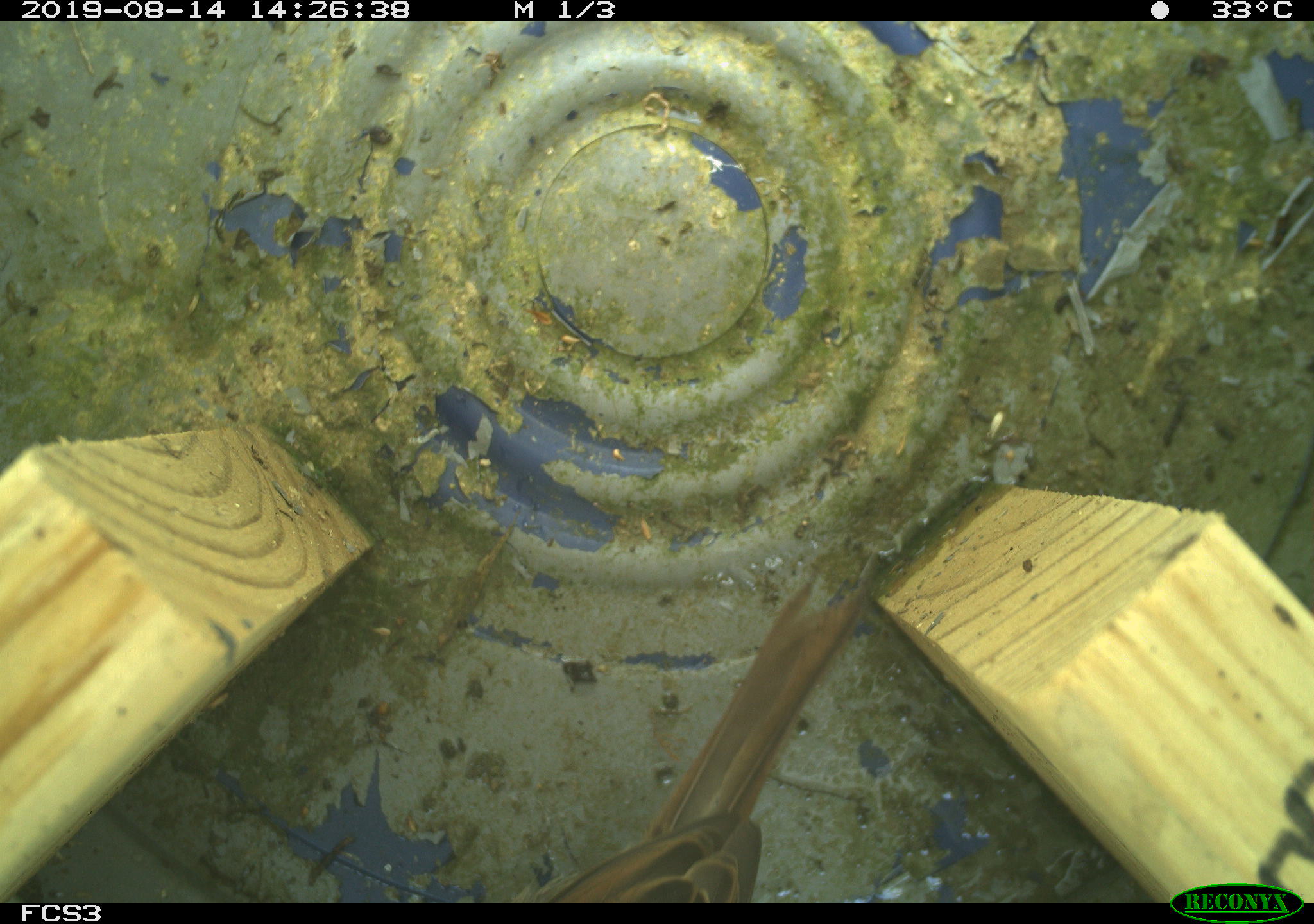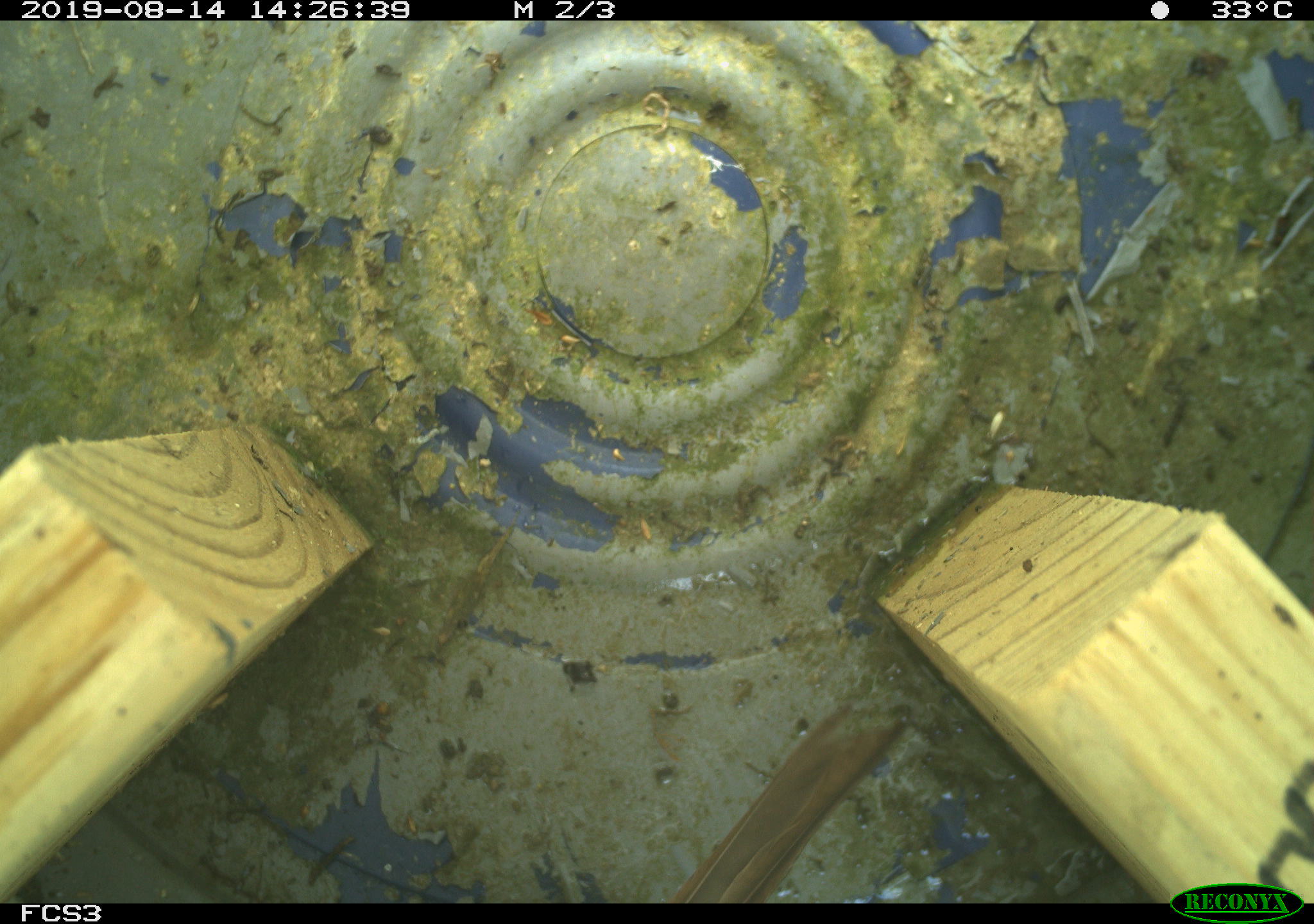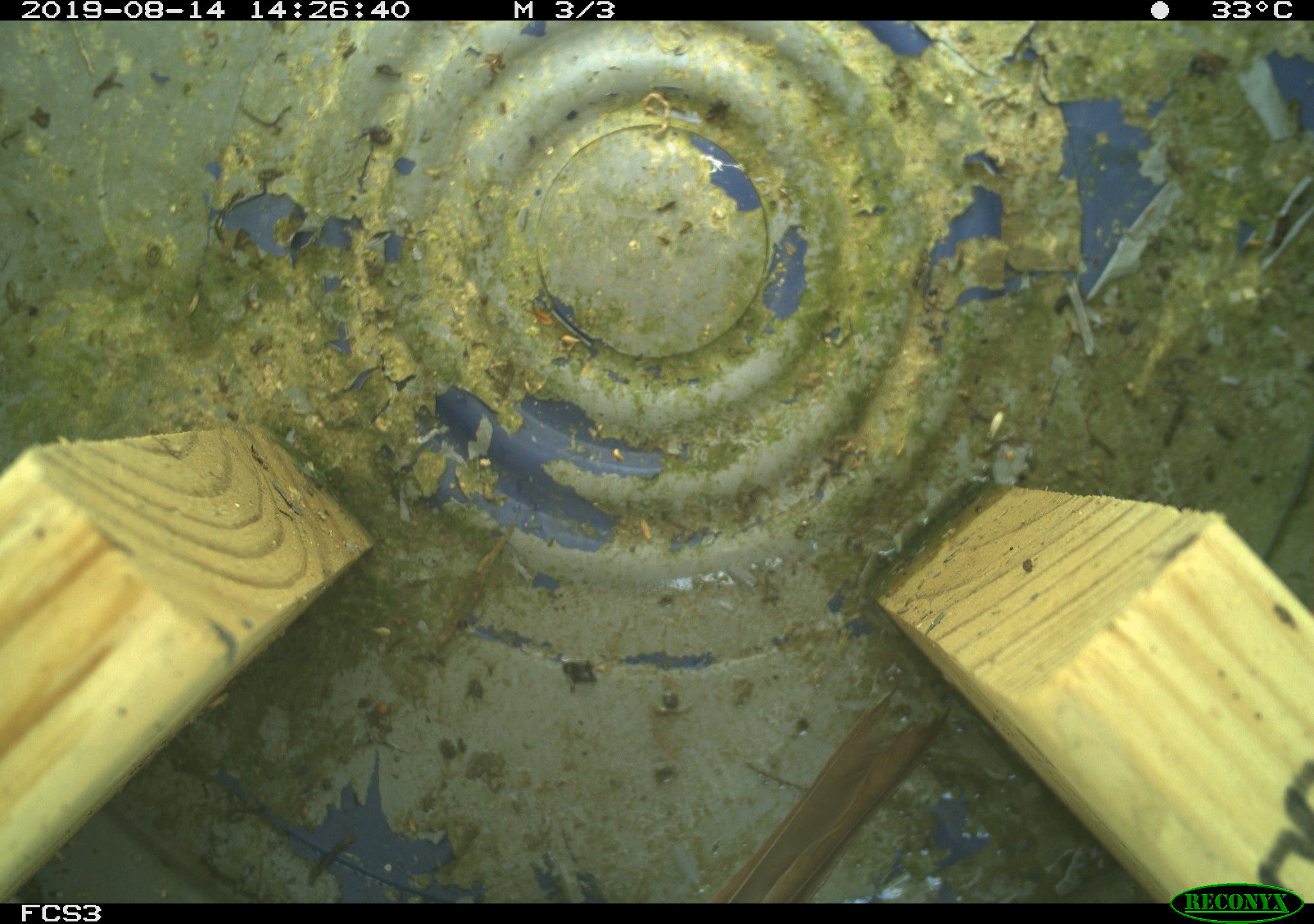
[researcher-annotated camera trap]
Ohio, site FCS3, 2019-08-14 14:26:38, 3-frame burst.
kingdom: Animalia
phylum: Chordata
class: Aves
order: Passeriformes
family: Passerellidae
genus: Melospiza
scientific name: Melospiza melodia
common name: song sparrow